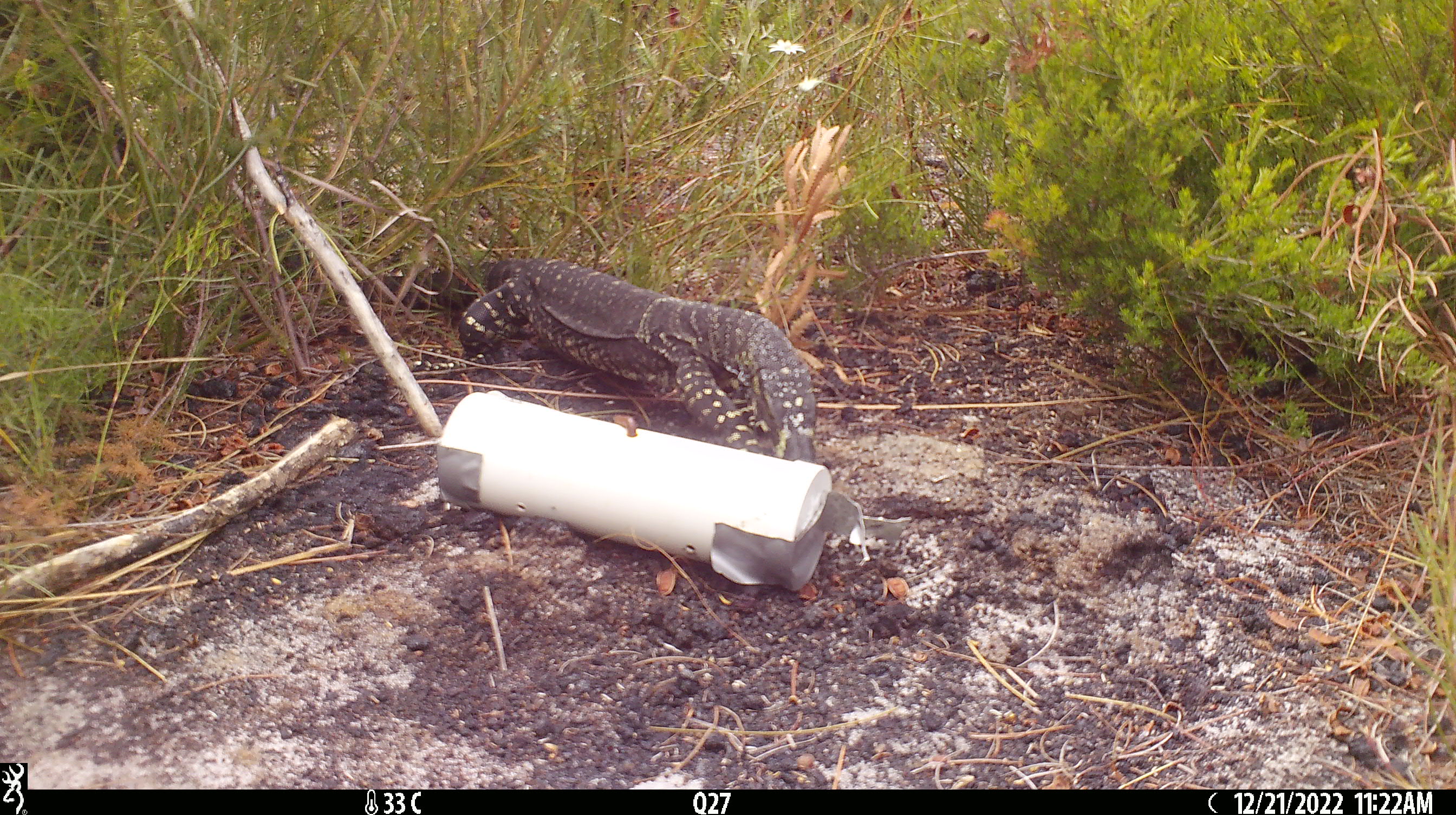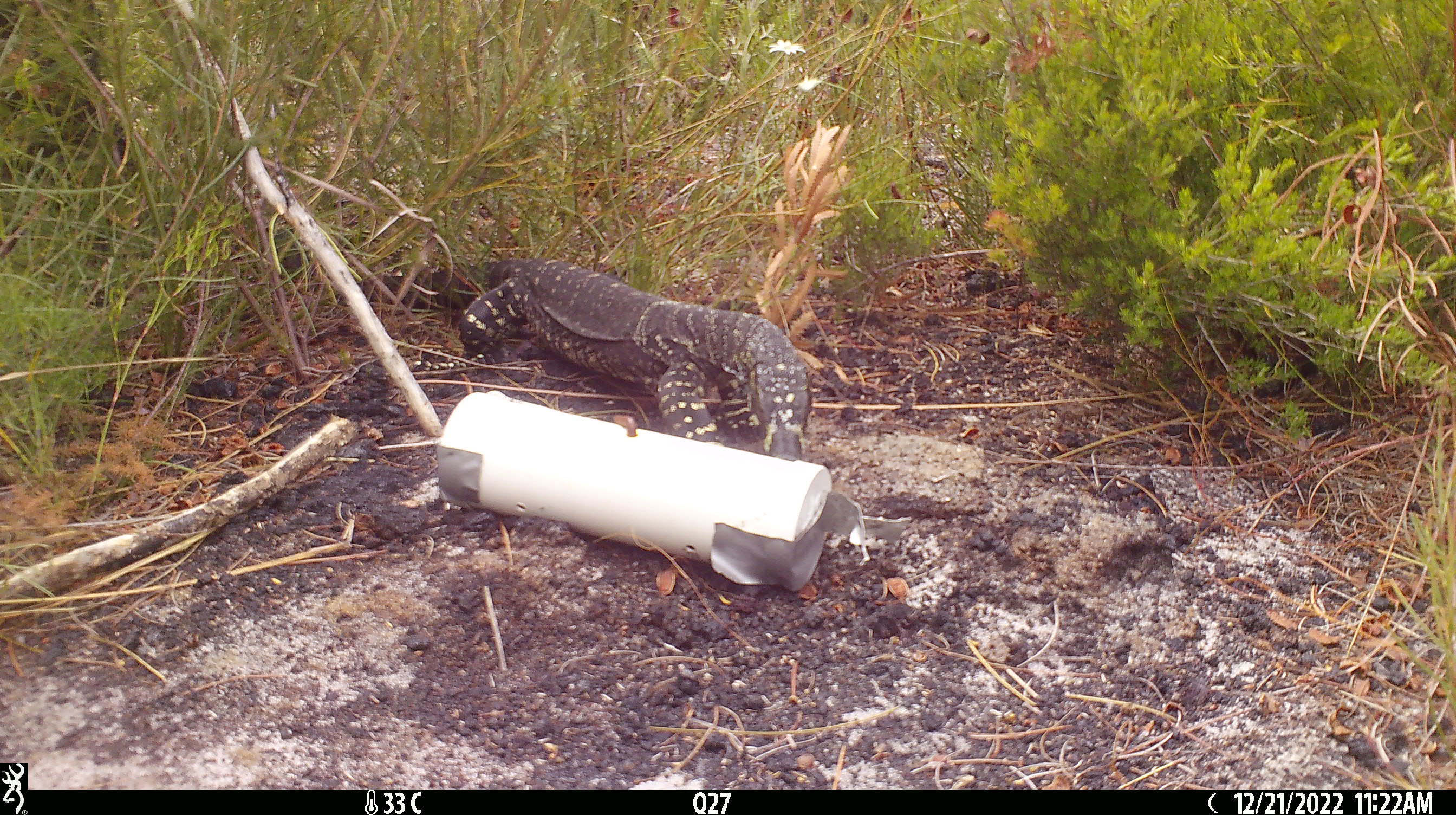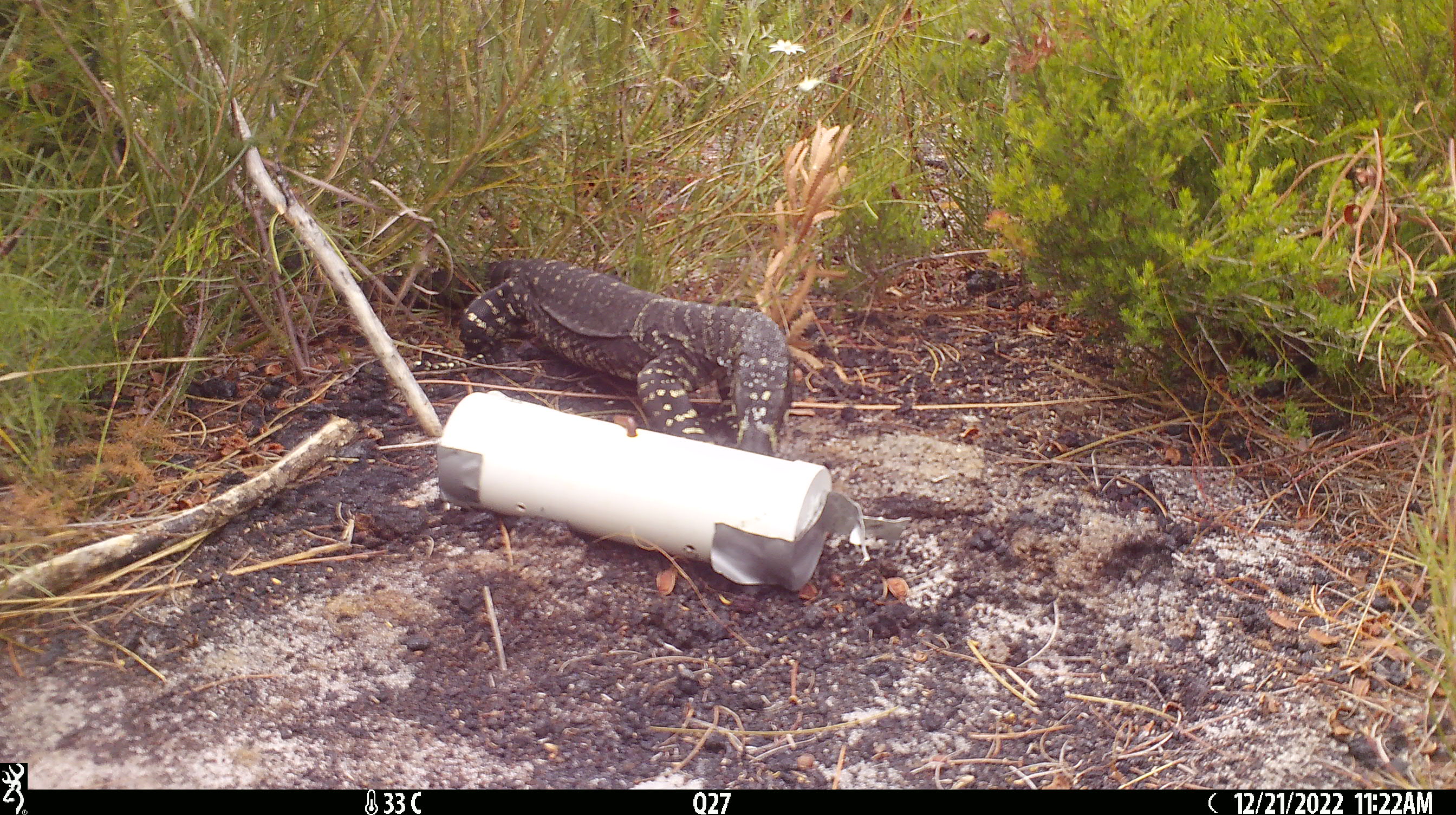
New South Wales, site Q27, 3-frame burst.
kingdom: Animalia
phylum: Chordata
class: Reptilia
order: Squamata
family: Varanidae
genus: Varanus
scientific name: Varanus varius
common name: lace monitor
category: goanna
Goanna (lace monitor) (Varanus varius).